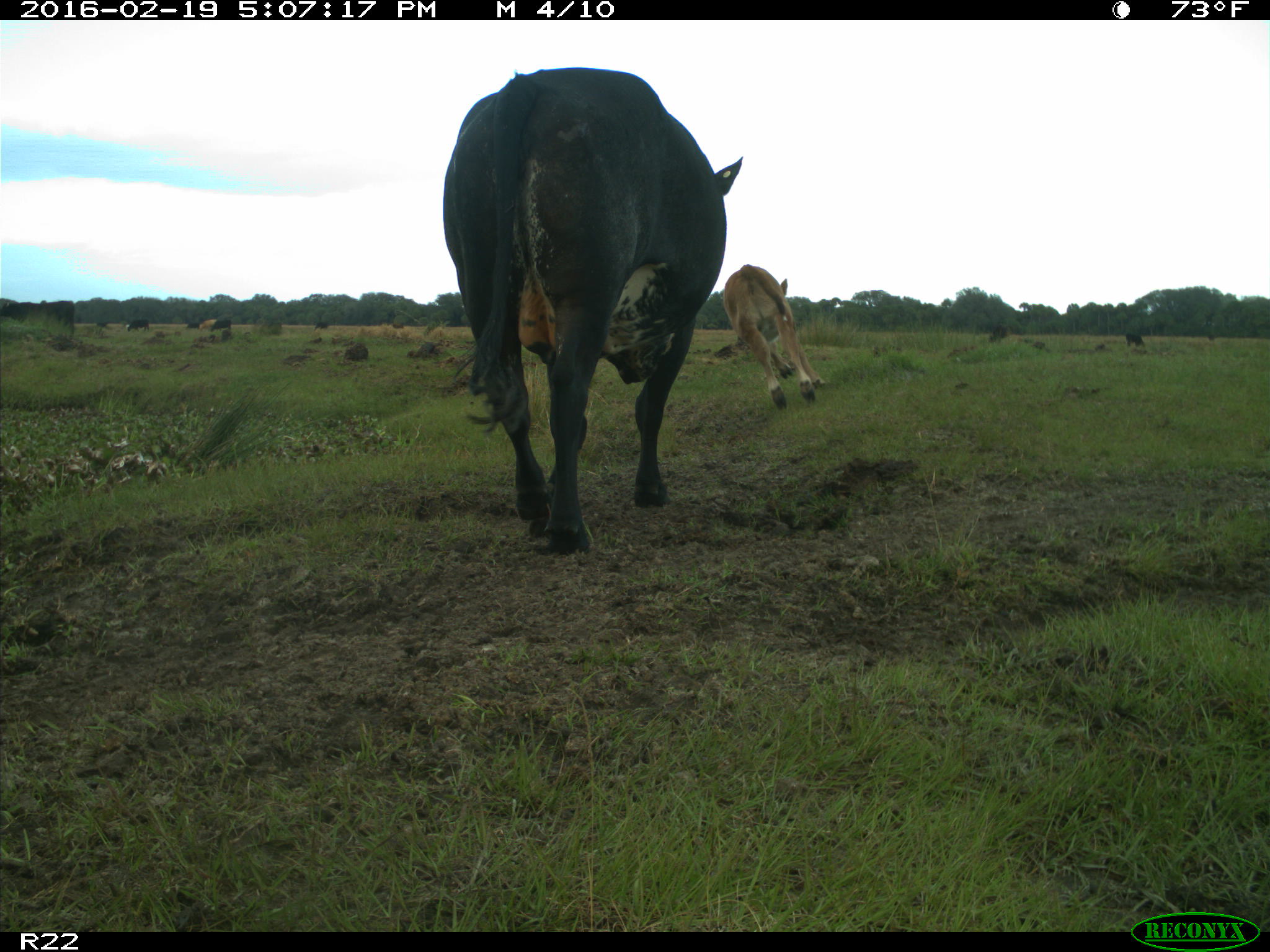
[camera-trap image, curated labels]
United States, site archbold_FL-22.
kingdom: Animalia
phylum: Chordata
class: Mammalia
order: Artiodactyla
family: Bovidae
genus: Bos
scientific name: Bos taurus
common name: domestic cow